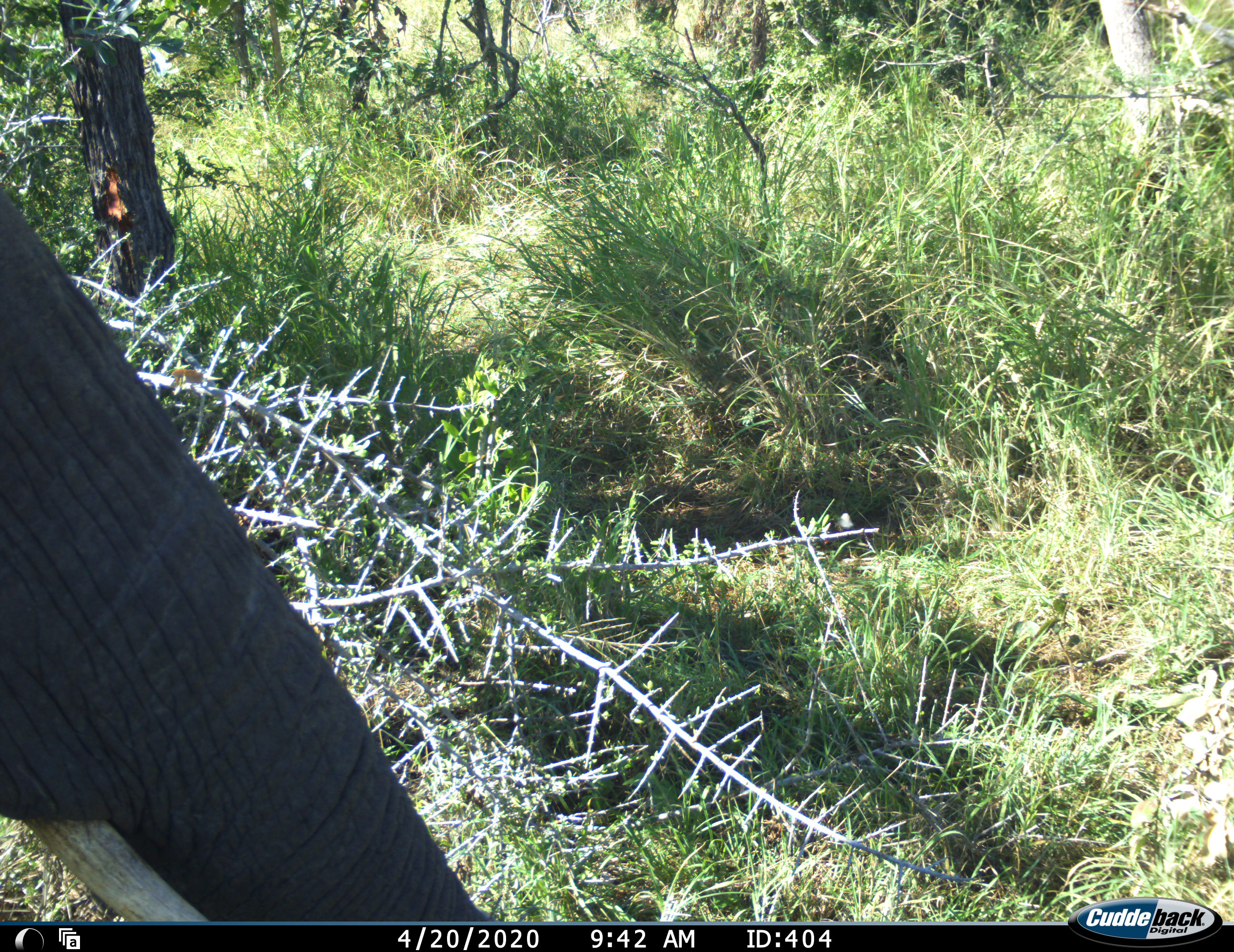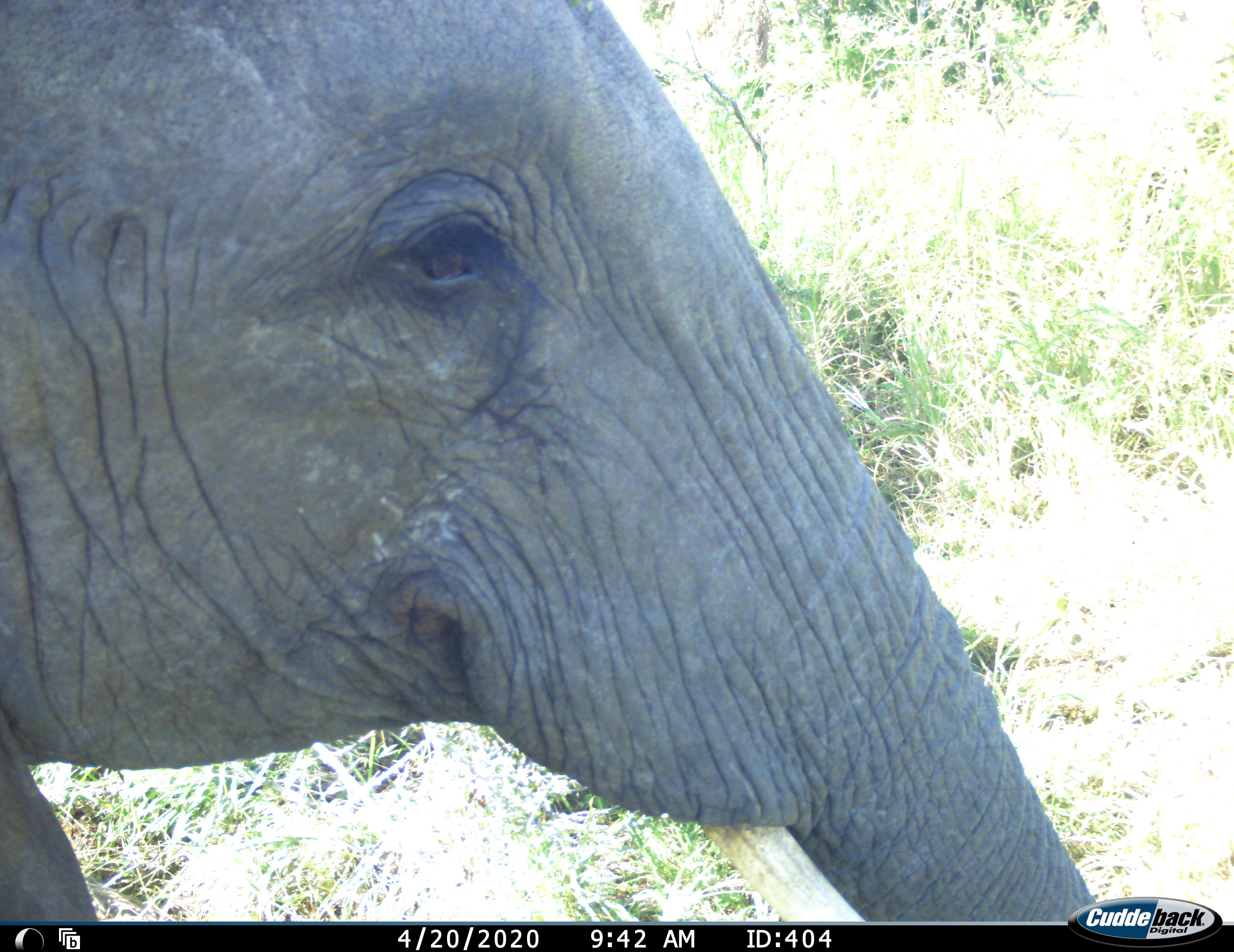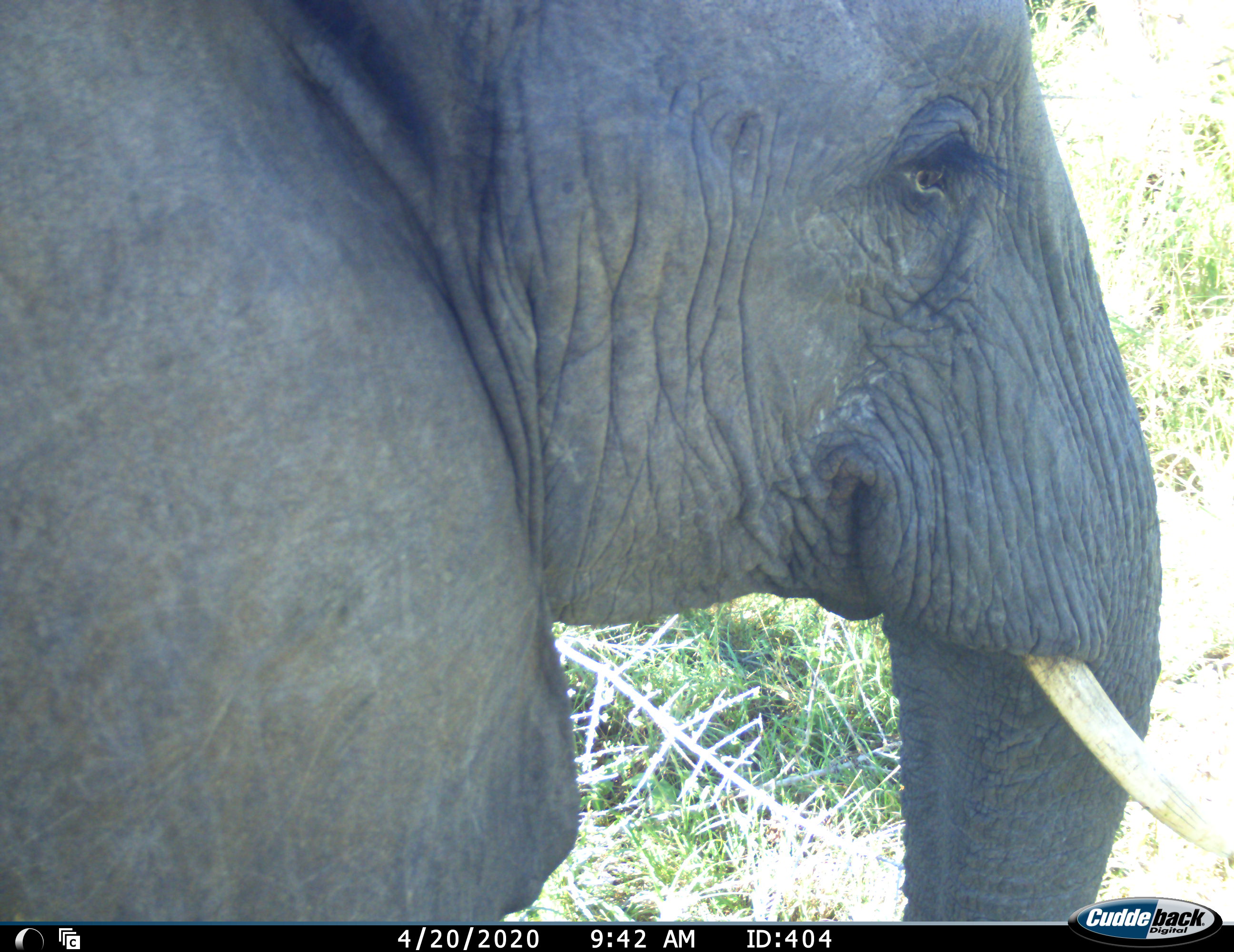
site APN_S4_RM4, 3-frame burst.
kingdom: Animalia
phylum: Chordata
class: Mammalia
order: Proboscidea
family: Elephantidae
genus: Loxodonta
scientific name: Loxodonta africana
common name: african bush elephant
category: elephant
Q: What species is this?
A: Elephant (african bush elephant) (Loxodonta africana).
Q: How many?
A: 1.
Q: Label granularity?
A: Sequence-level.